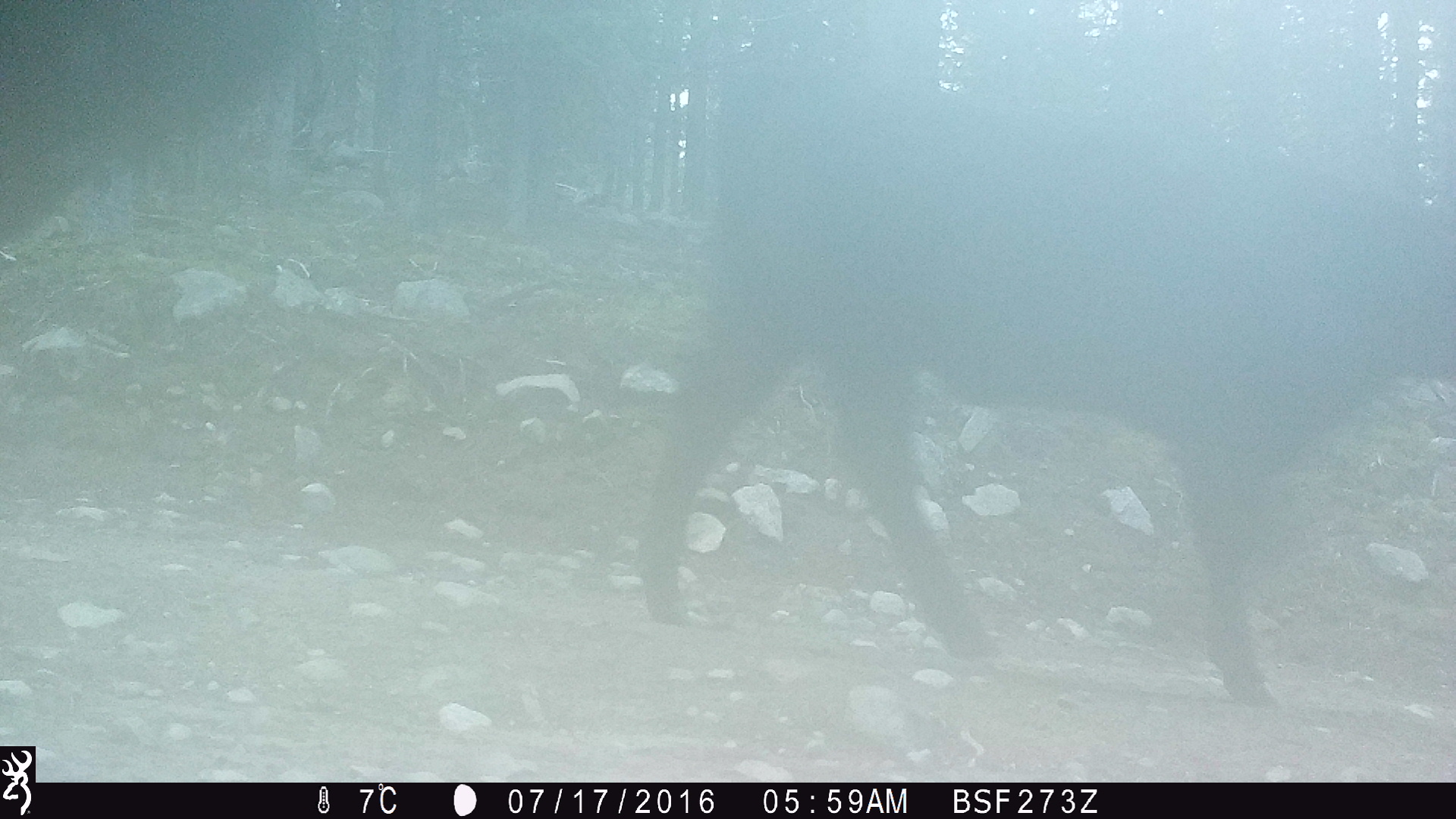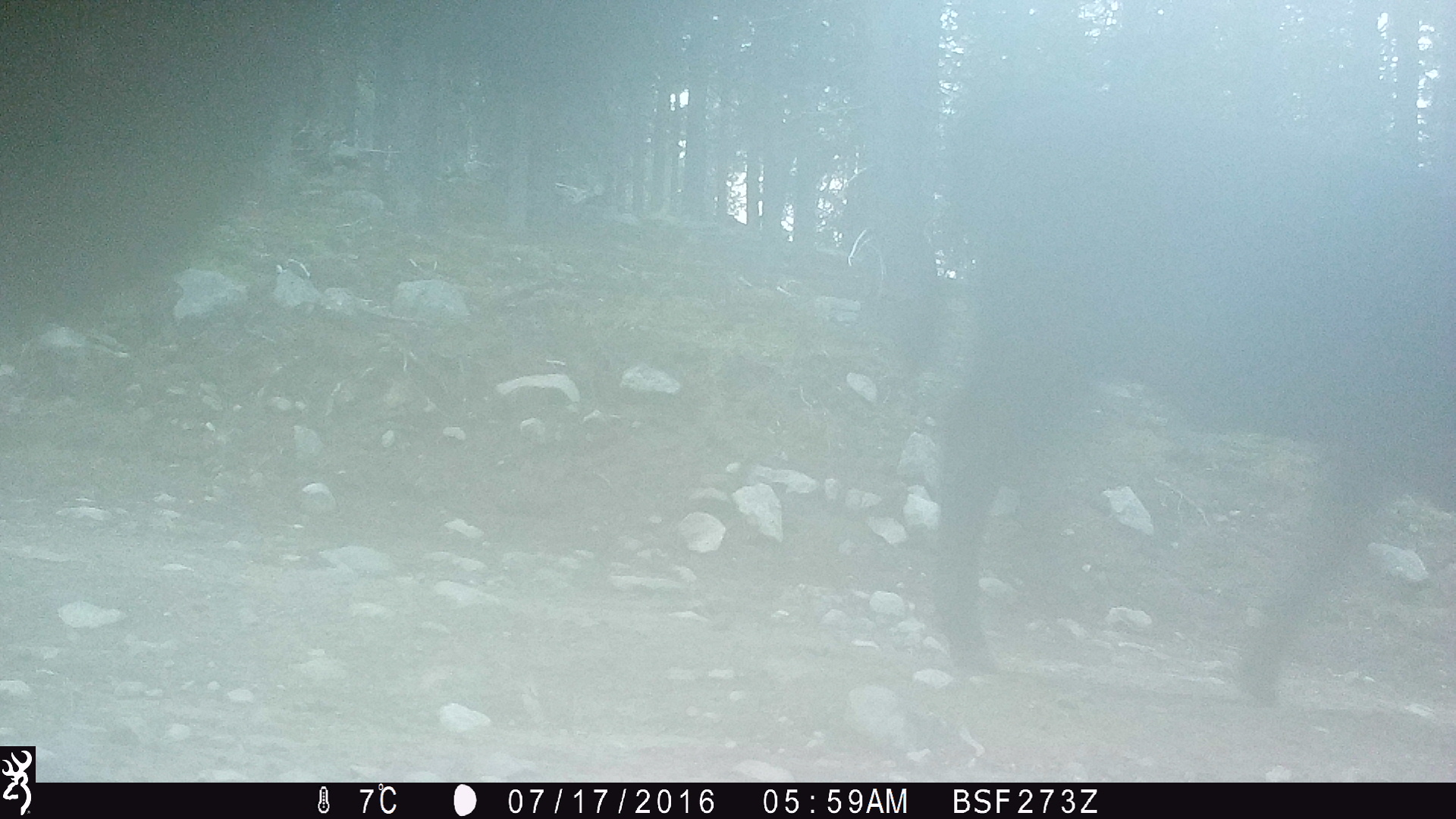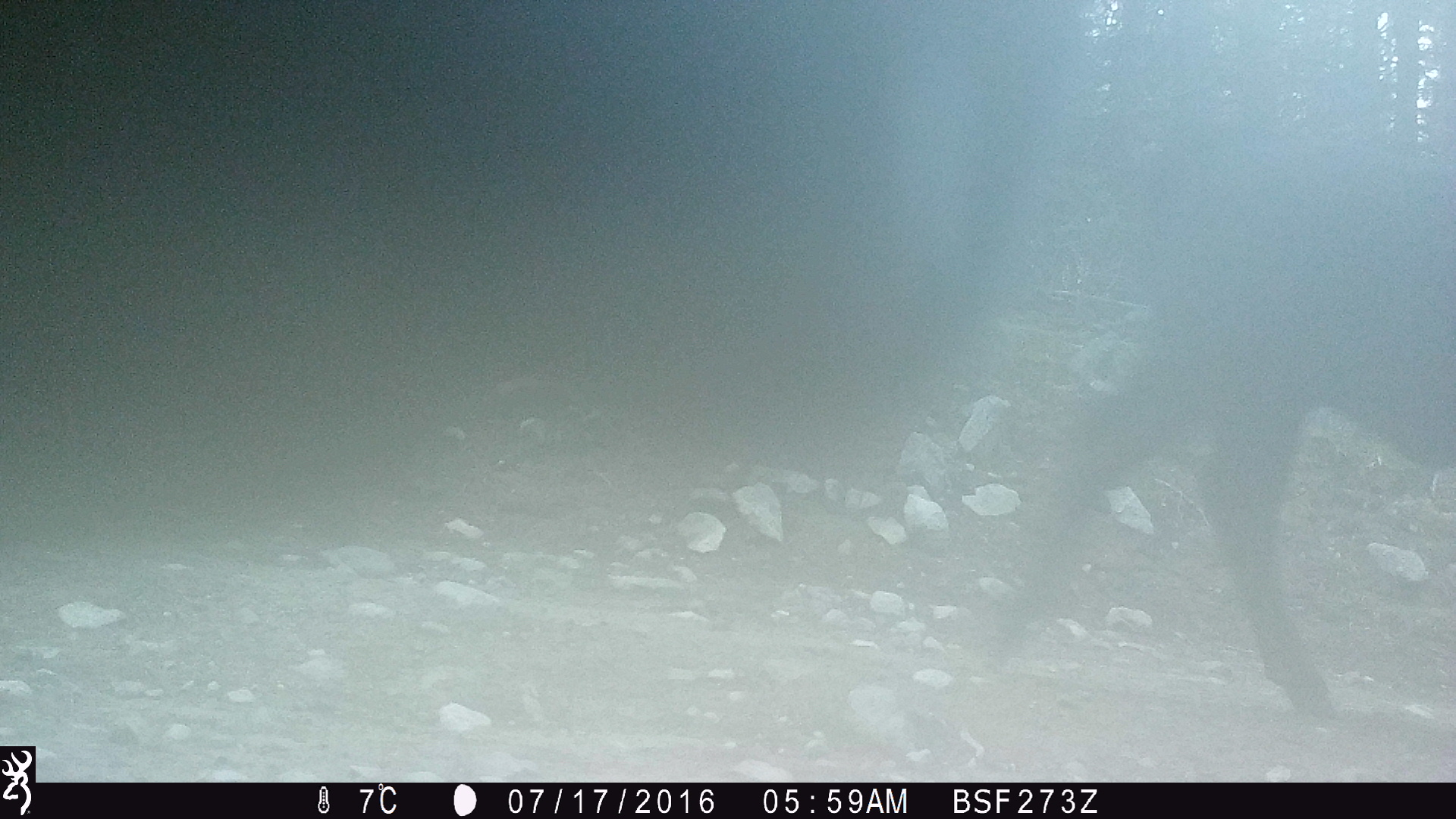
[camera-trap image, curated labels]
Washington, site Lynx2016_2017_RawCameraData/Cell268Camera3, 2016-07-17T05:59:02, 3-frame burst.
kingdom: Animalia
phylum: Chordata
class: Mammalia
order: Artiodactyla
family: Bovidae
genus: Bos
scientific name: Bos taurus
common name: domestic cattle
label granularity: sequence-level